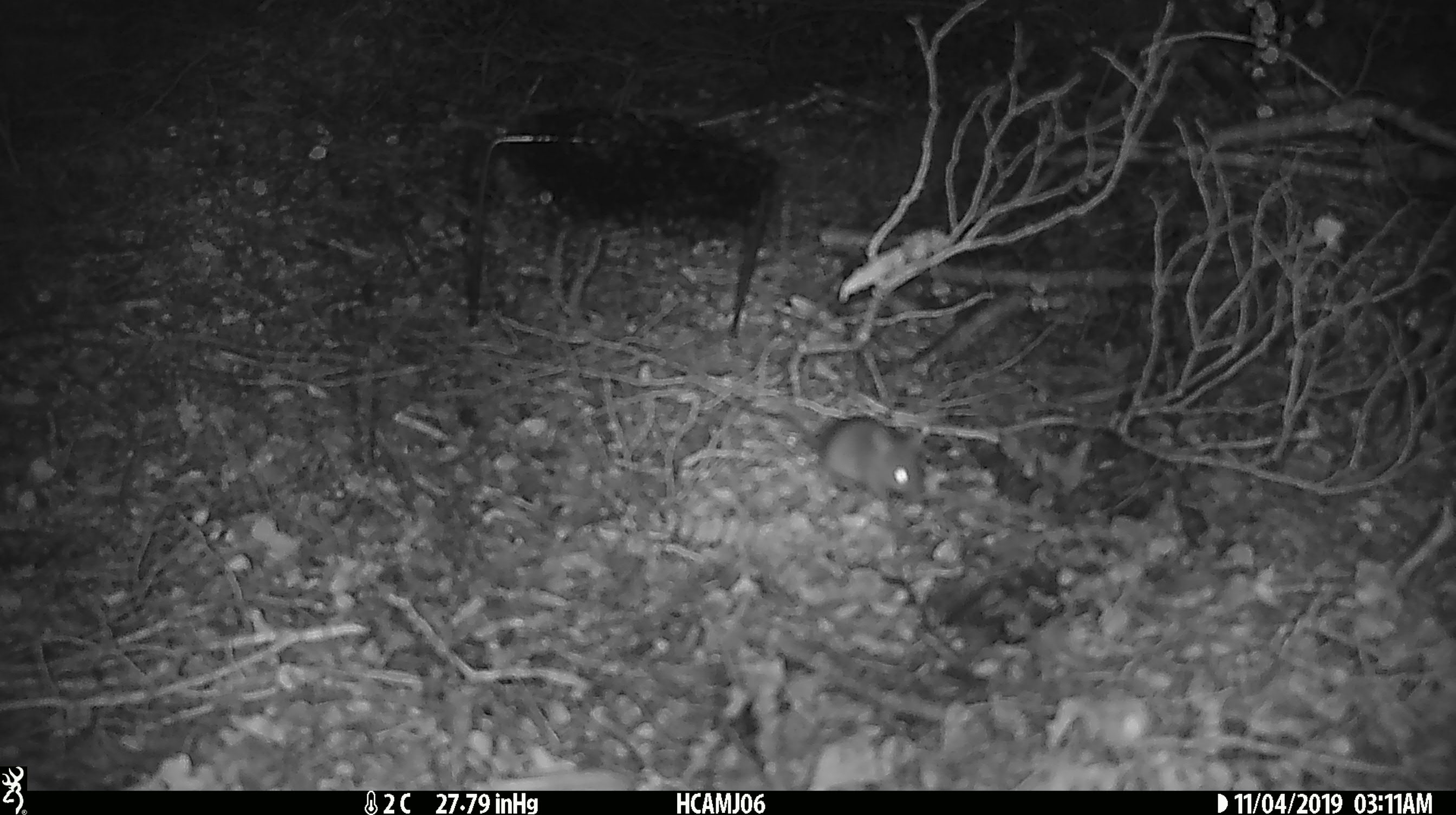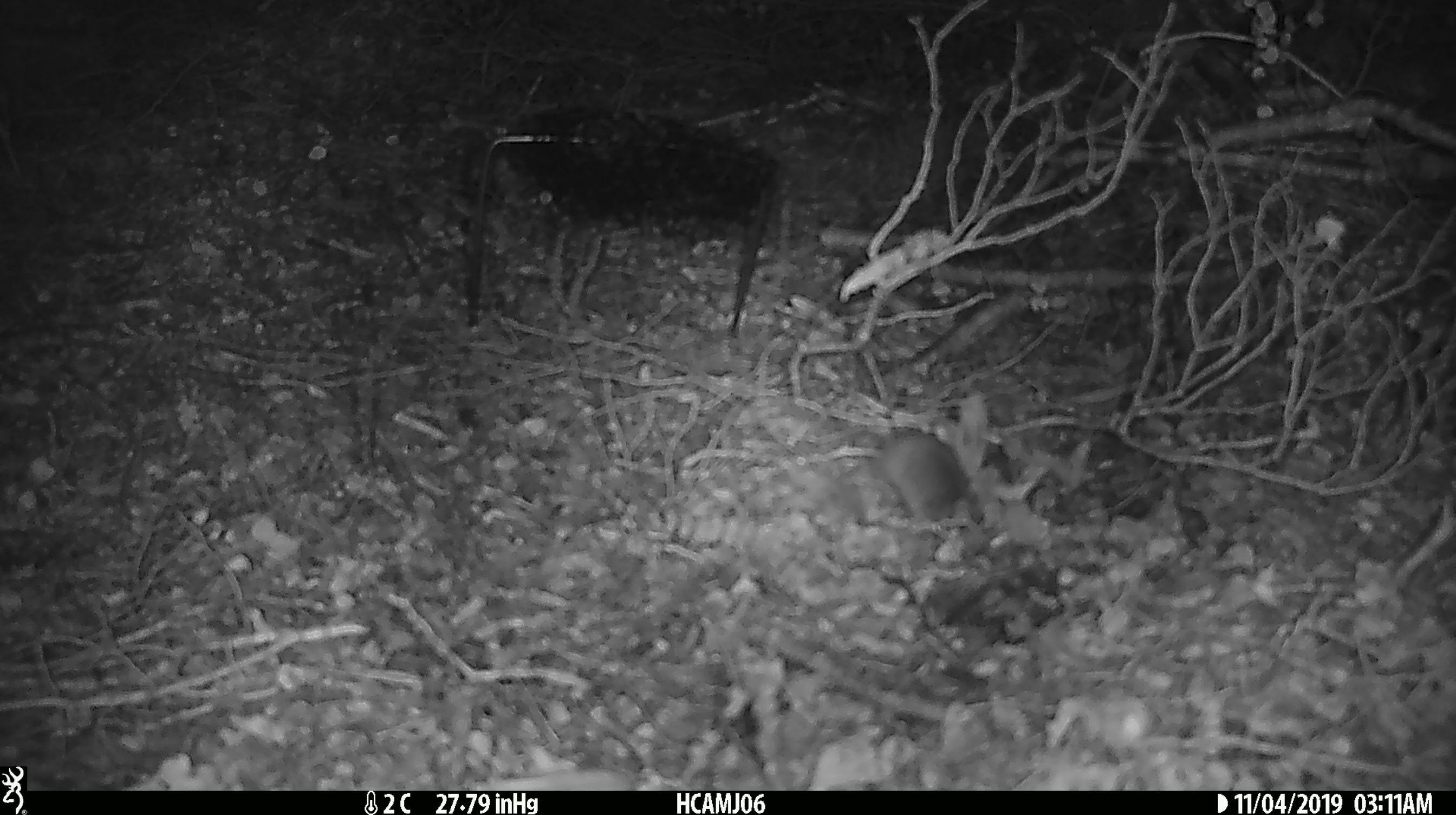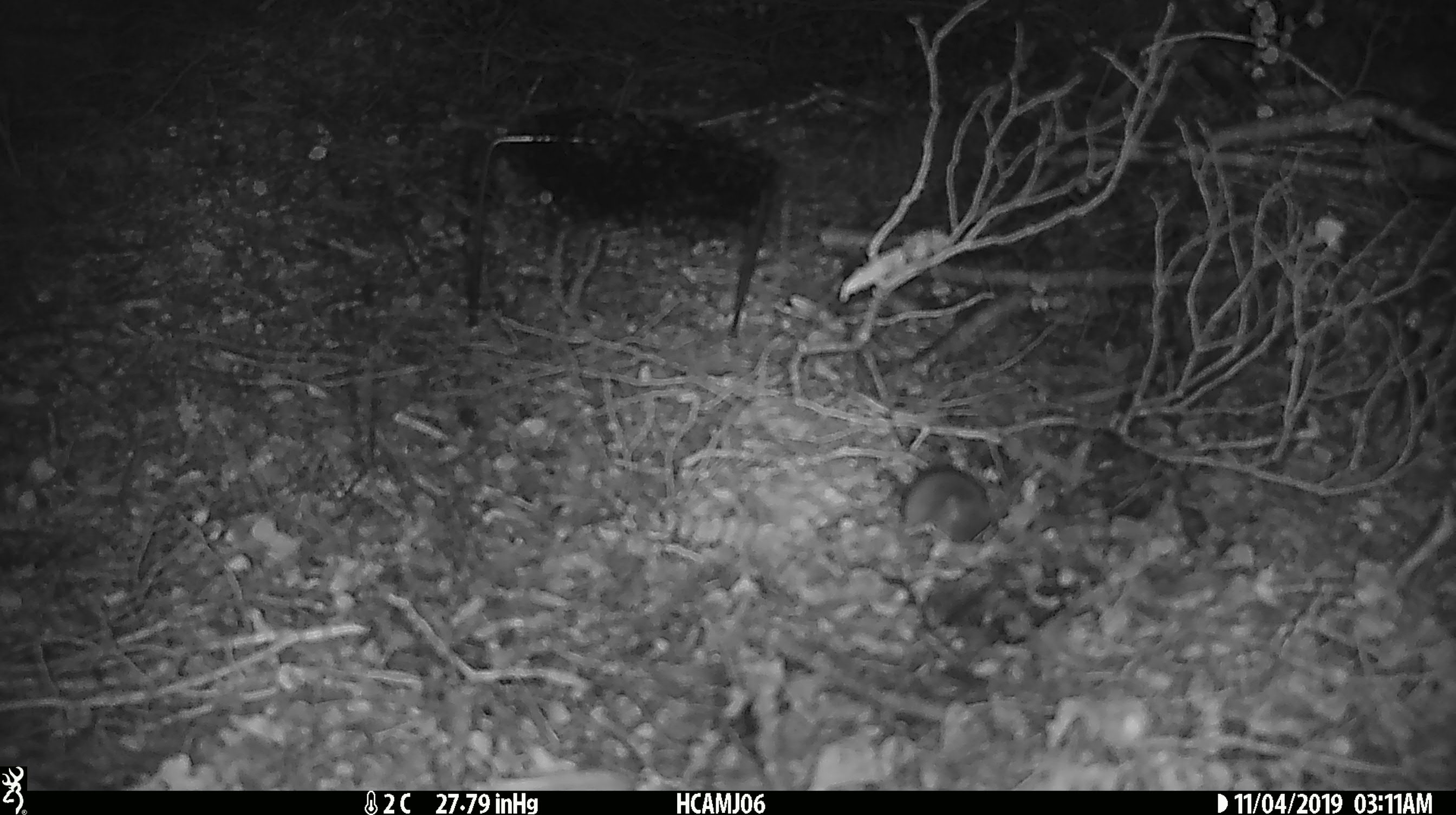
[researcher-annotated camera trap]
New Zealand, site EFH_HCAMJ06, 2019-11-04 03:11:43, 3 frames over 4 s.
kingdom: Animalia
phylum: Chordata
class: Mammalia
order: Rodentia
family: Muridae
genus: Mus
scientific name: Mus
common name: mouse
Mouse (Mus).